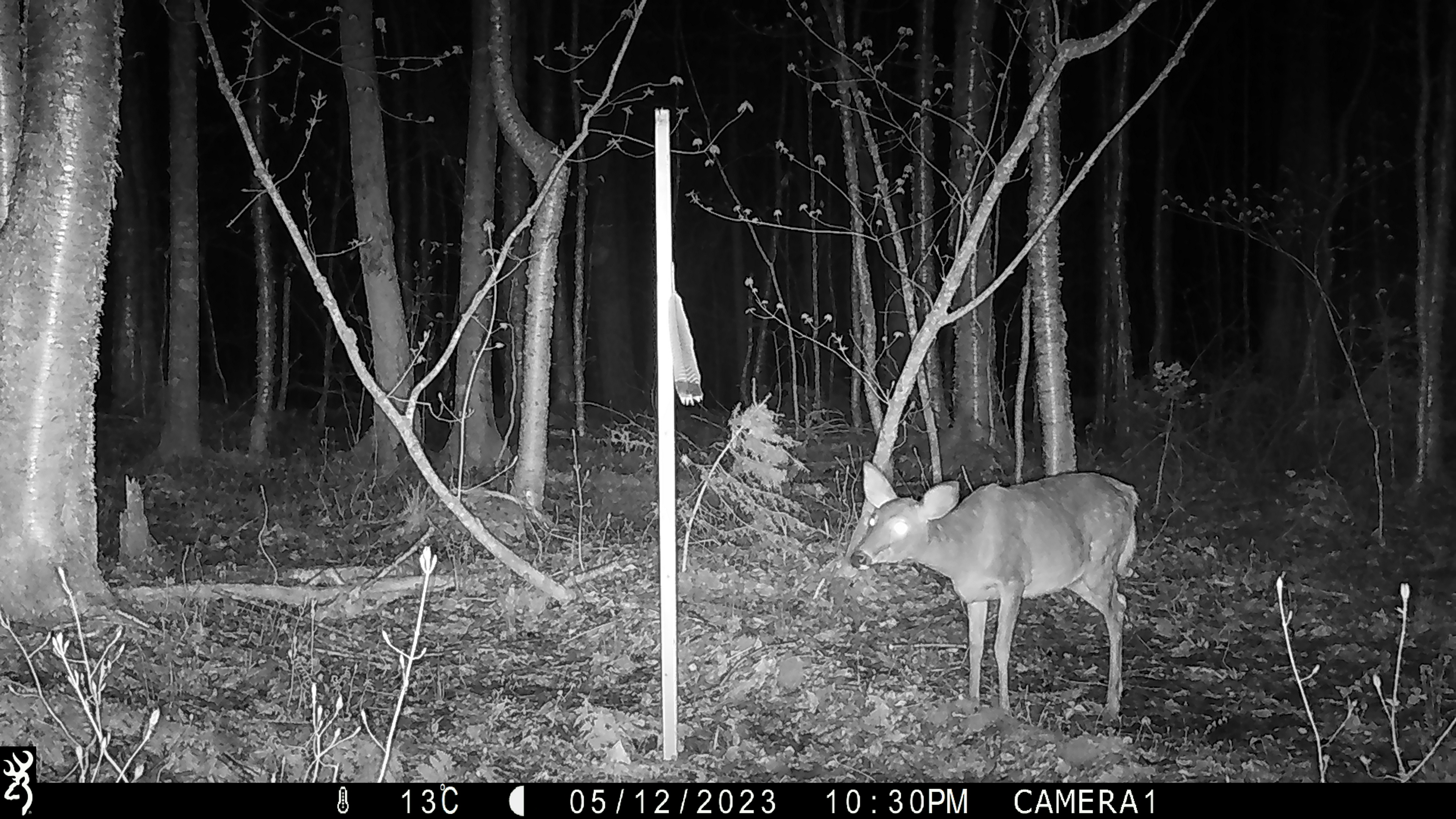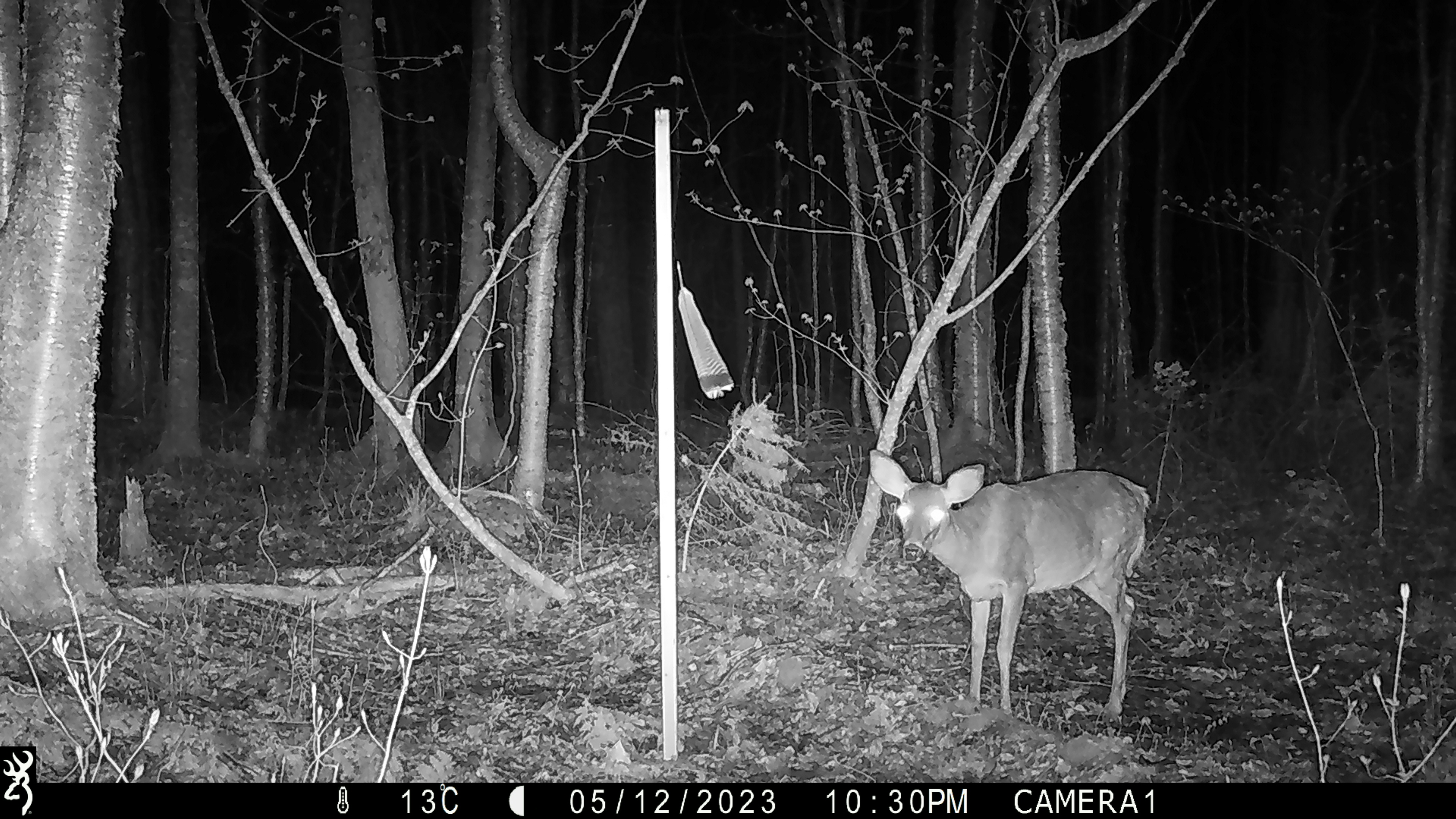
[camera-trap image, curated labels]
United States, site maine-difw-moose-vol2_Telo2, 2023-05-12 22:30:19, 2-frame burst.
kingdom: Animalia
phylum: Chordata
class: Mammalia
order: Artiodactyla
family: Cervidae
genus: Odocoileus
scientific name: Odocoileus virginianus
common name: white-tailed deer